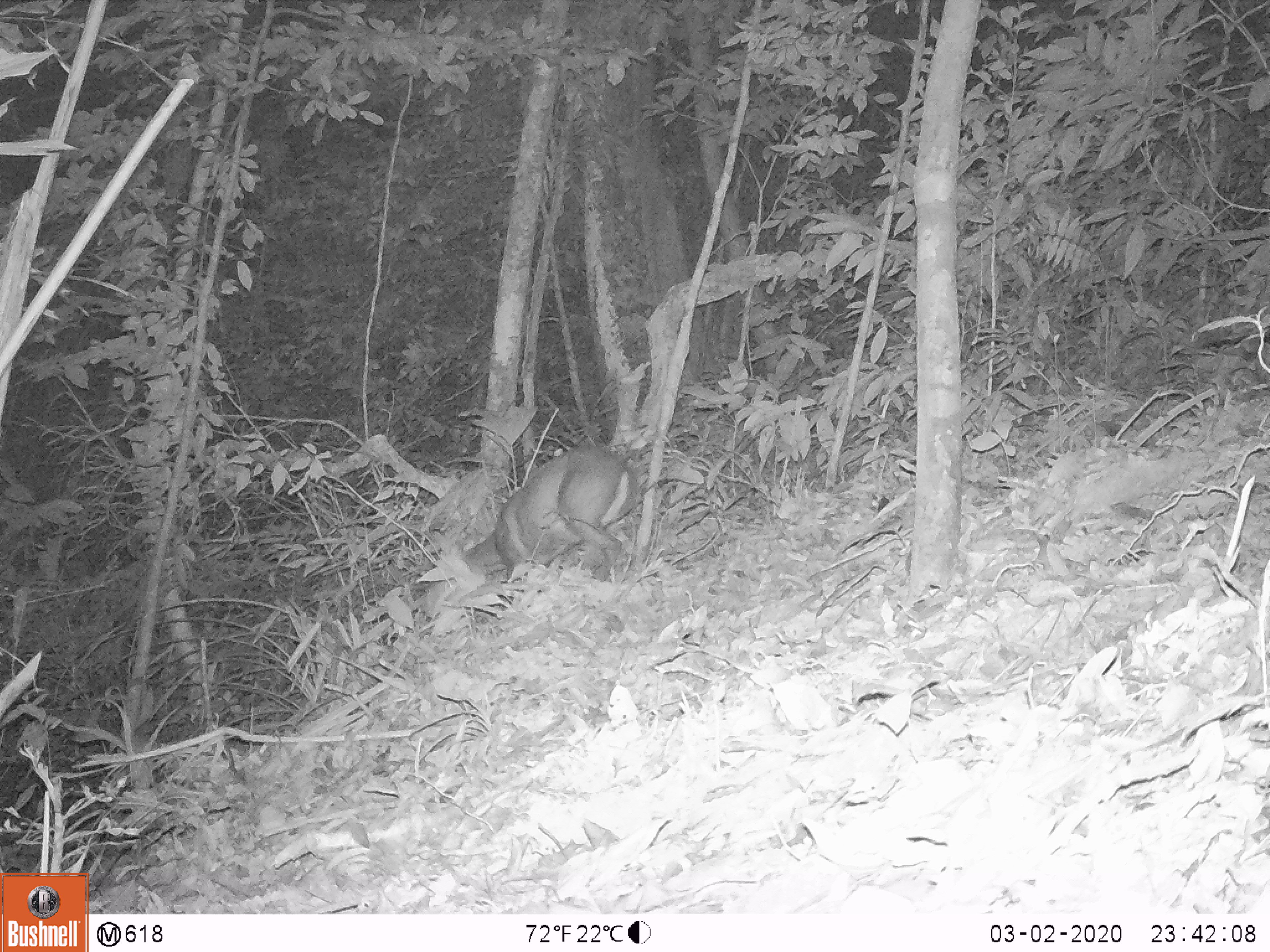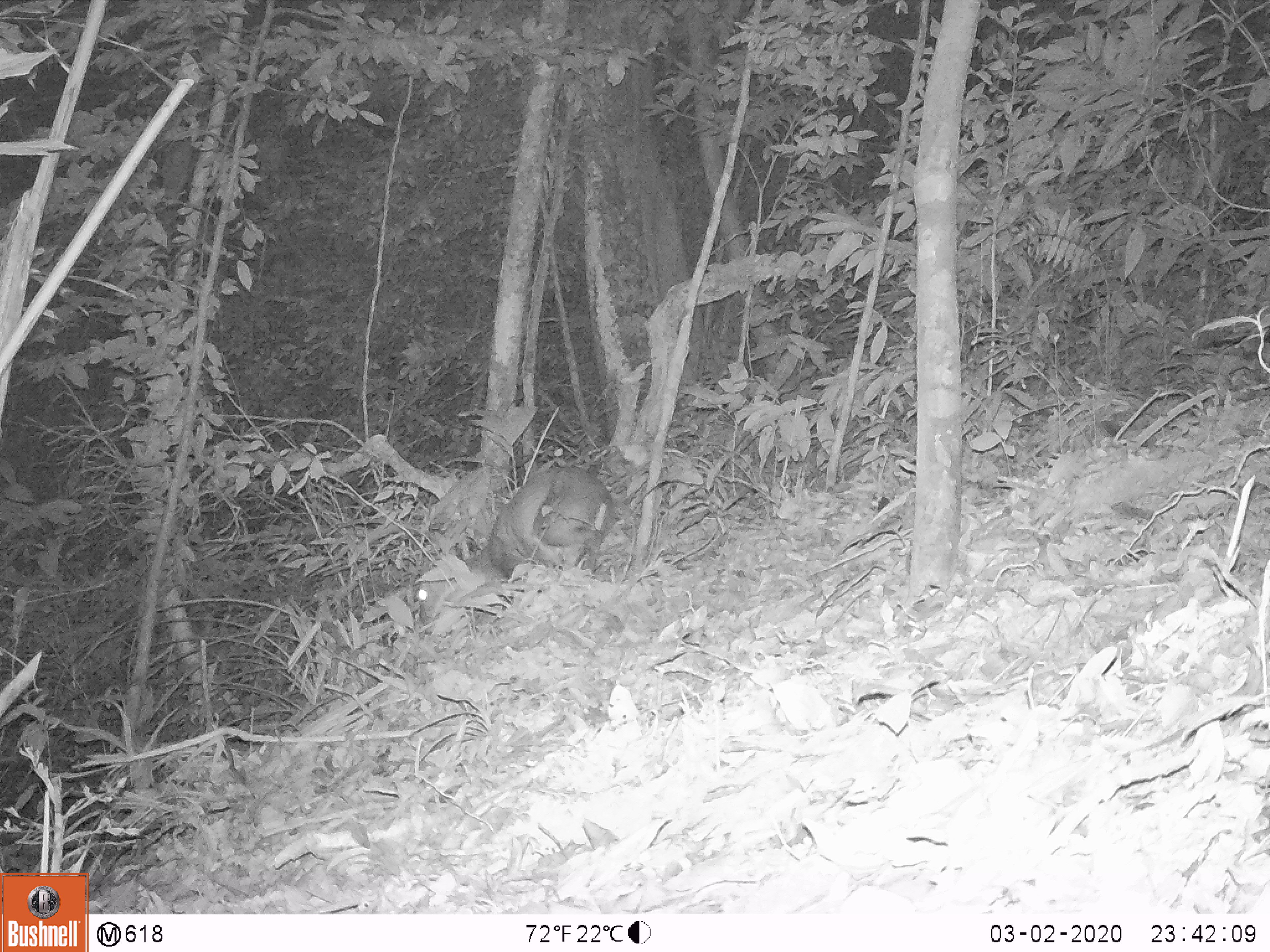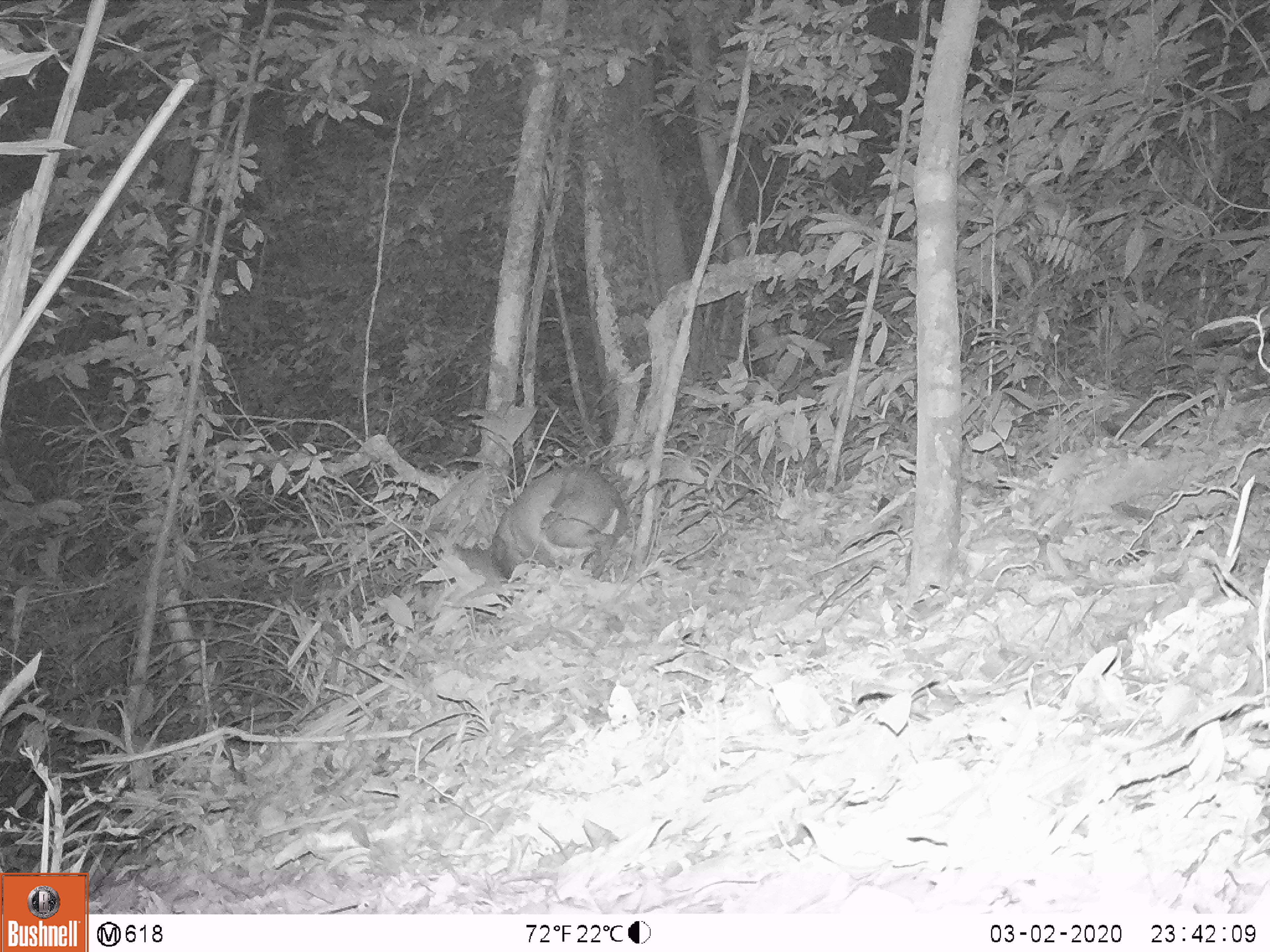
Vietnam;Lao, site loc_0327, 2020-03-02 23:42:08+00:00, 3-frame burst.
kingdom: Animalia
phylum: Chordata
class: Mammalia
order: Artiodactyla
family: Cervidae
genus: Muntiacus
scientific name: Muntiacus rooseveltorum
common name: roosevelt's muntjac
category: roosevelts muntjac group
Roosevelts muntjac group (roosevelt's muntjac) (Muntiacus rooseveltorum). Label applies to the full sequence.